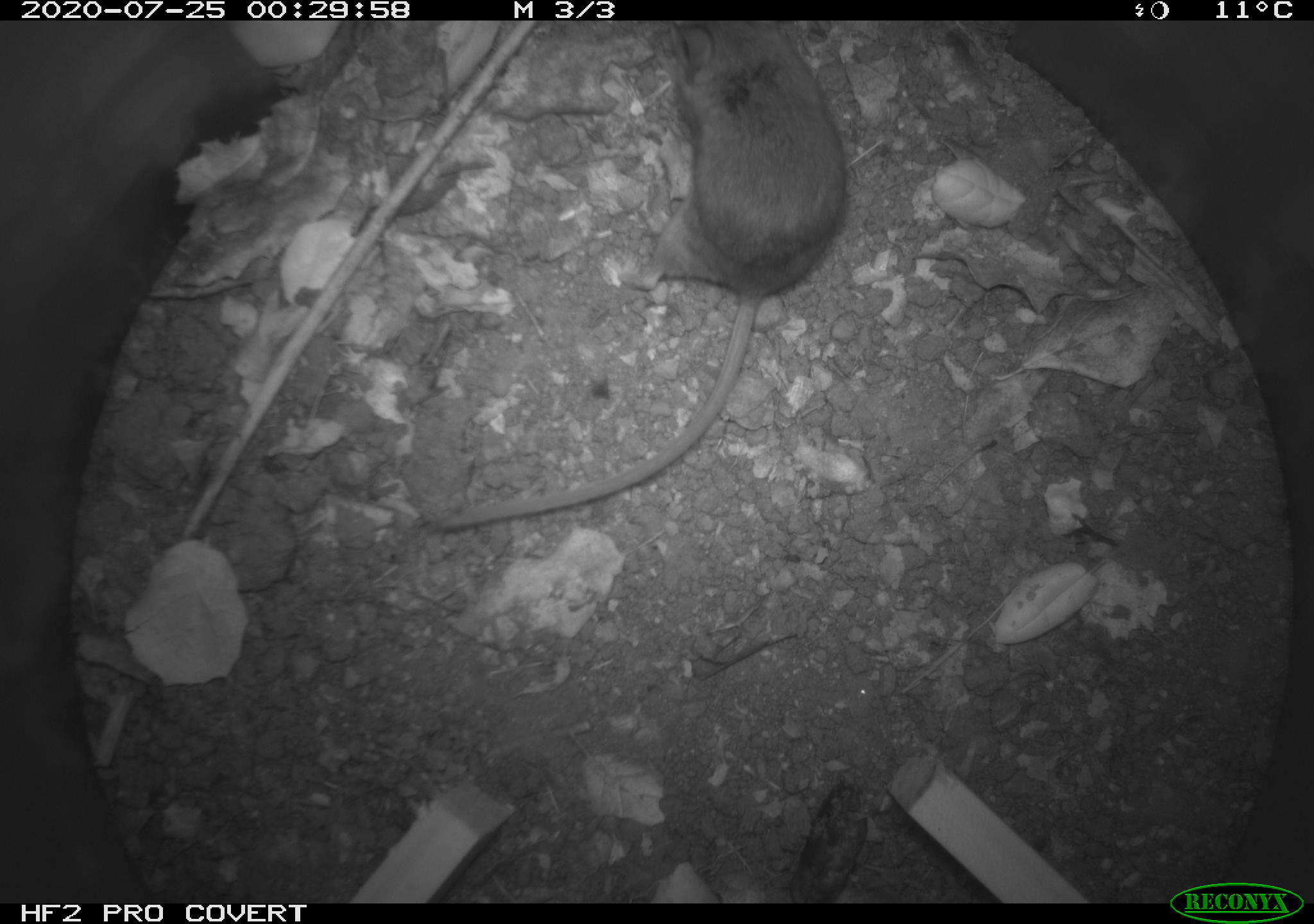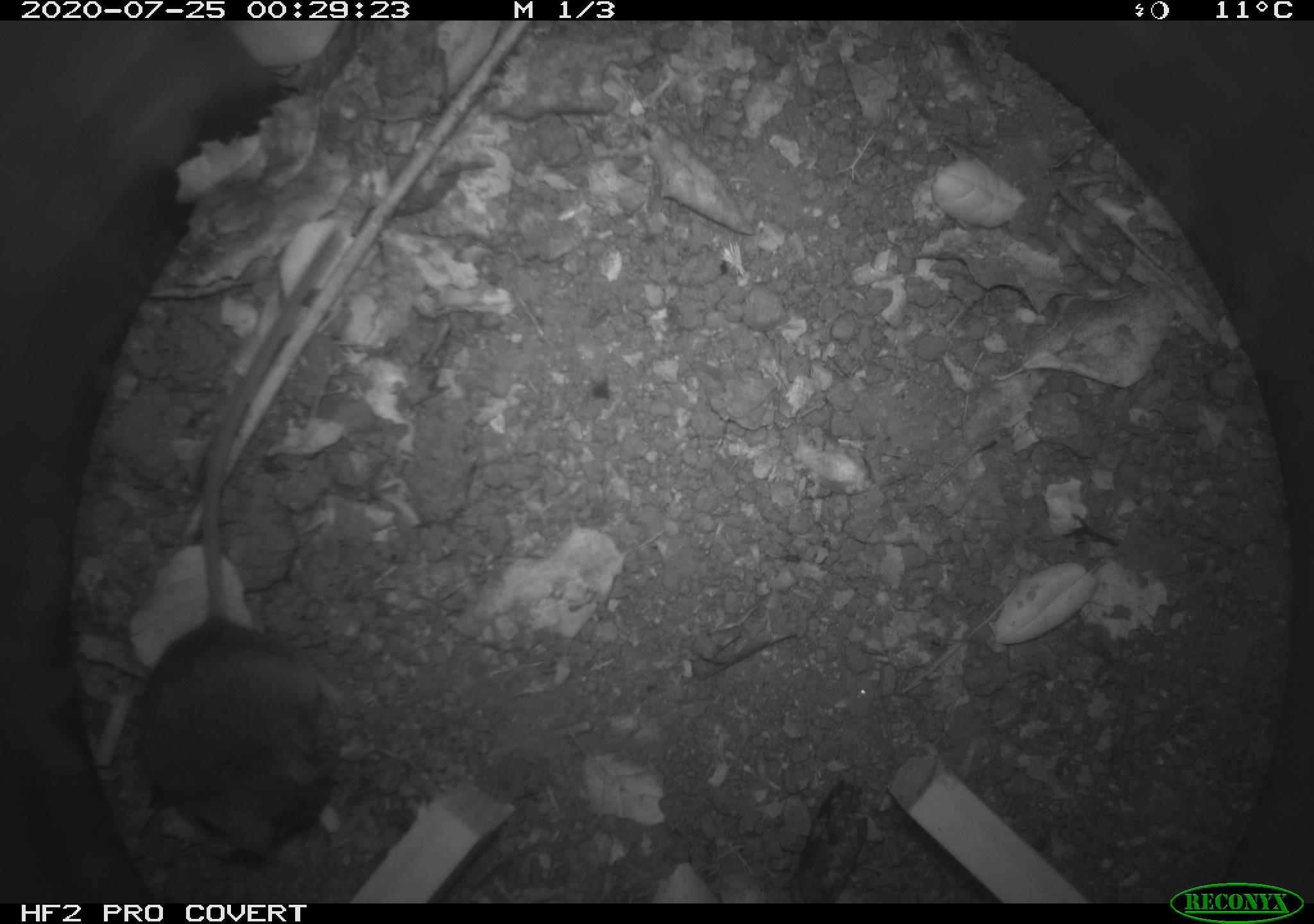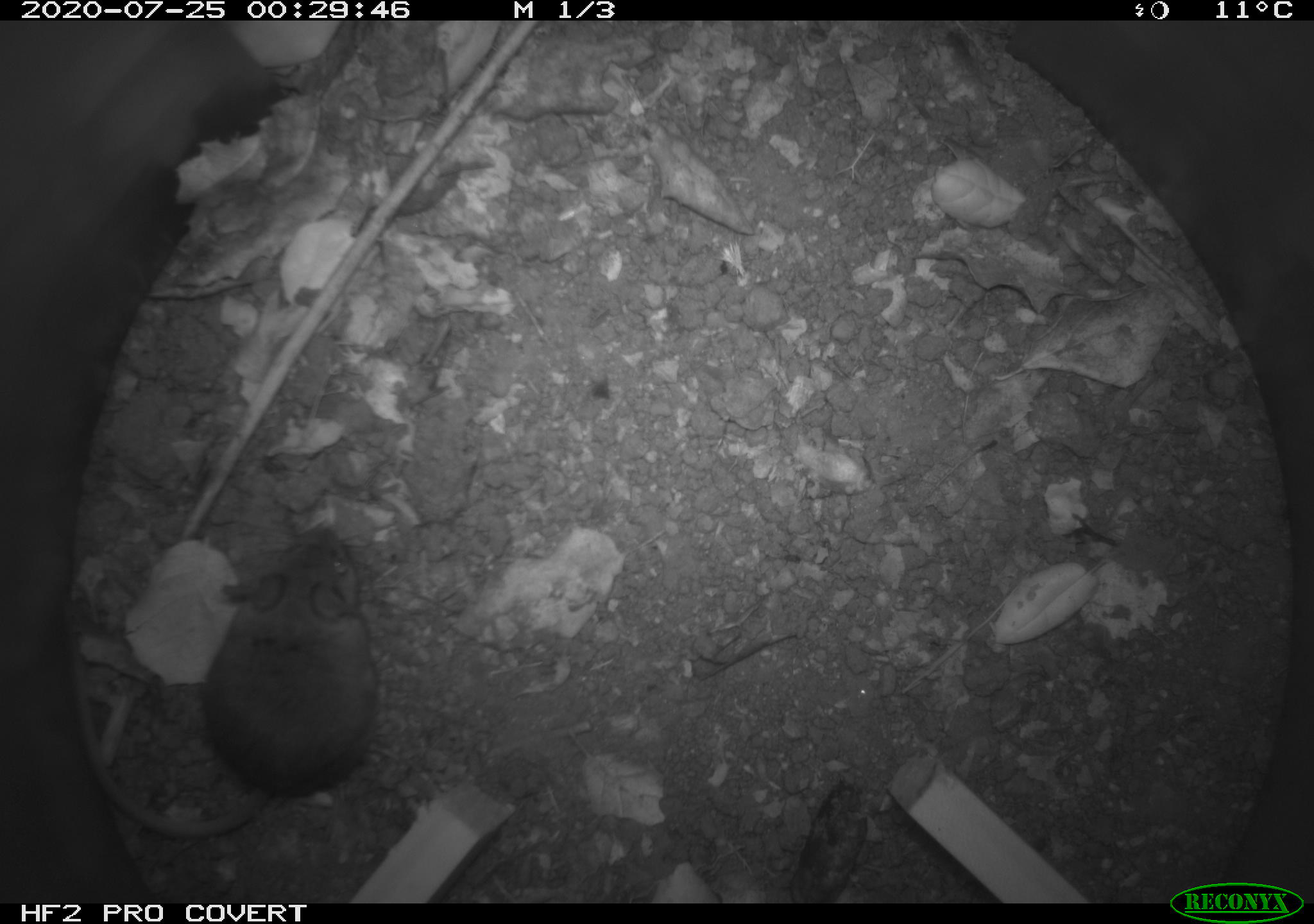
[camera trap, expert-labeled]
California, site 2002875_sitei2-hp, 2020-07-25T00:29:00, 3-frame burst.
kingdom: Animalia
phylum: Chordata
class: Mammalia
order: Rodentia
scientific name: Rodentia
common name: rodent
Rodent (Rodentia).